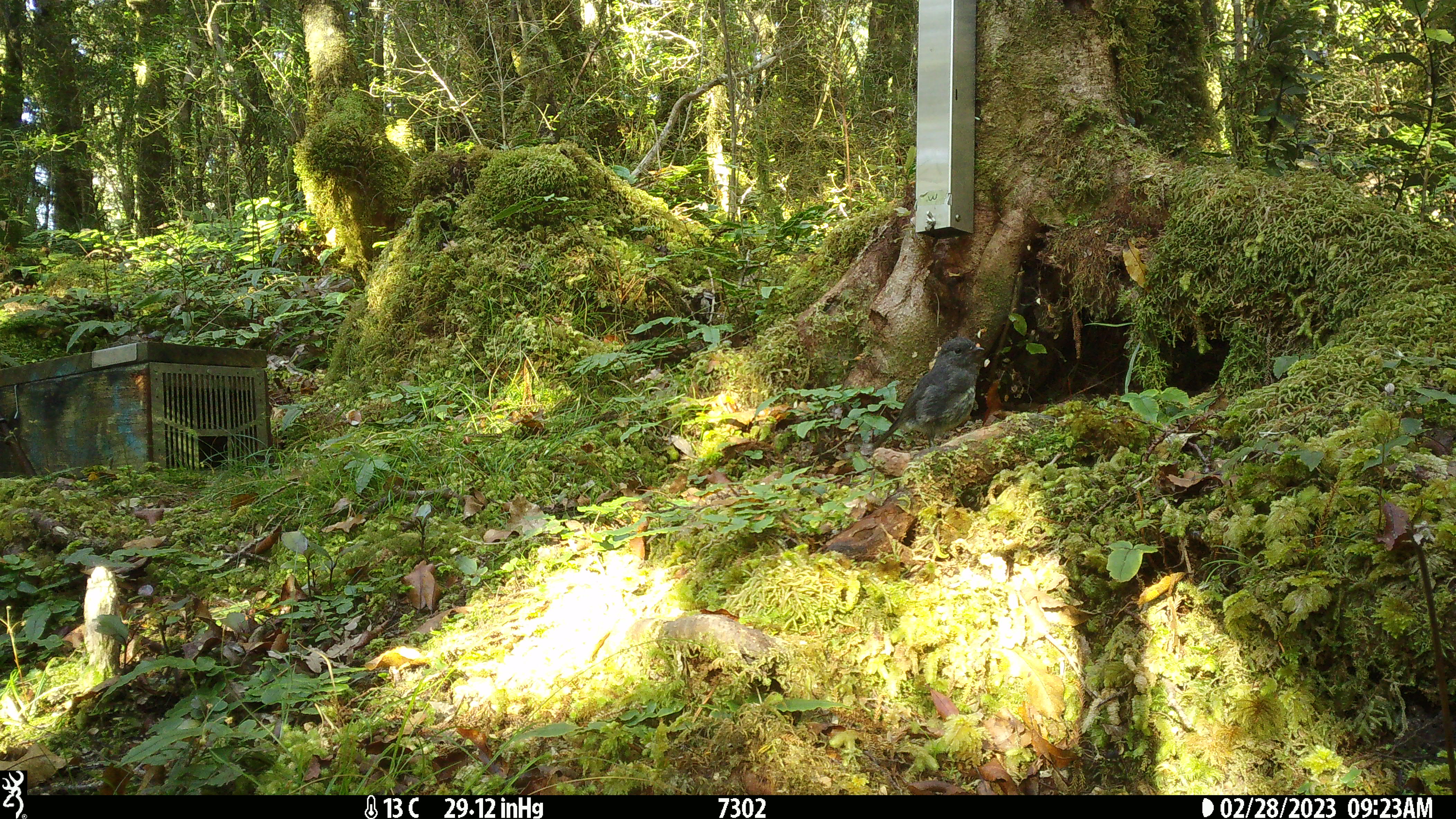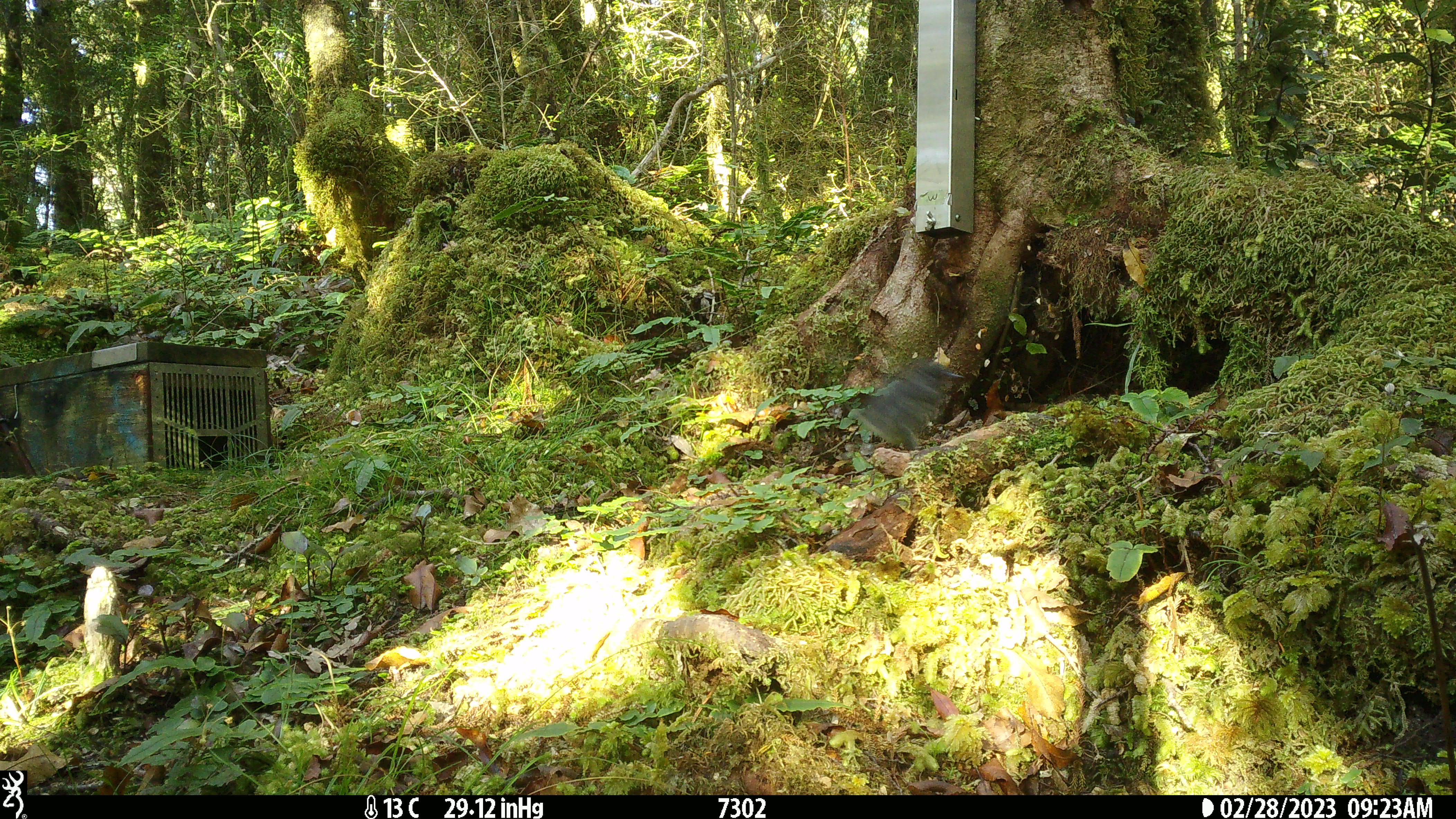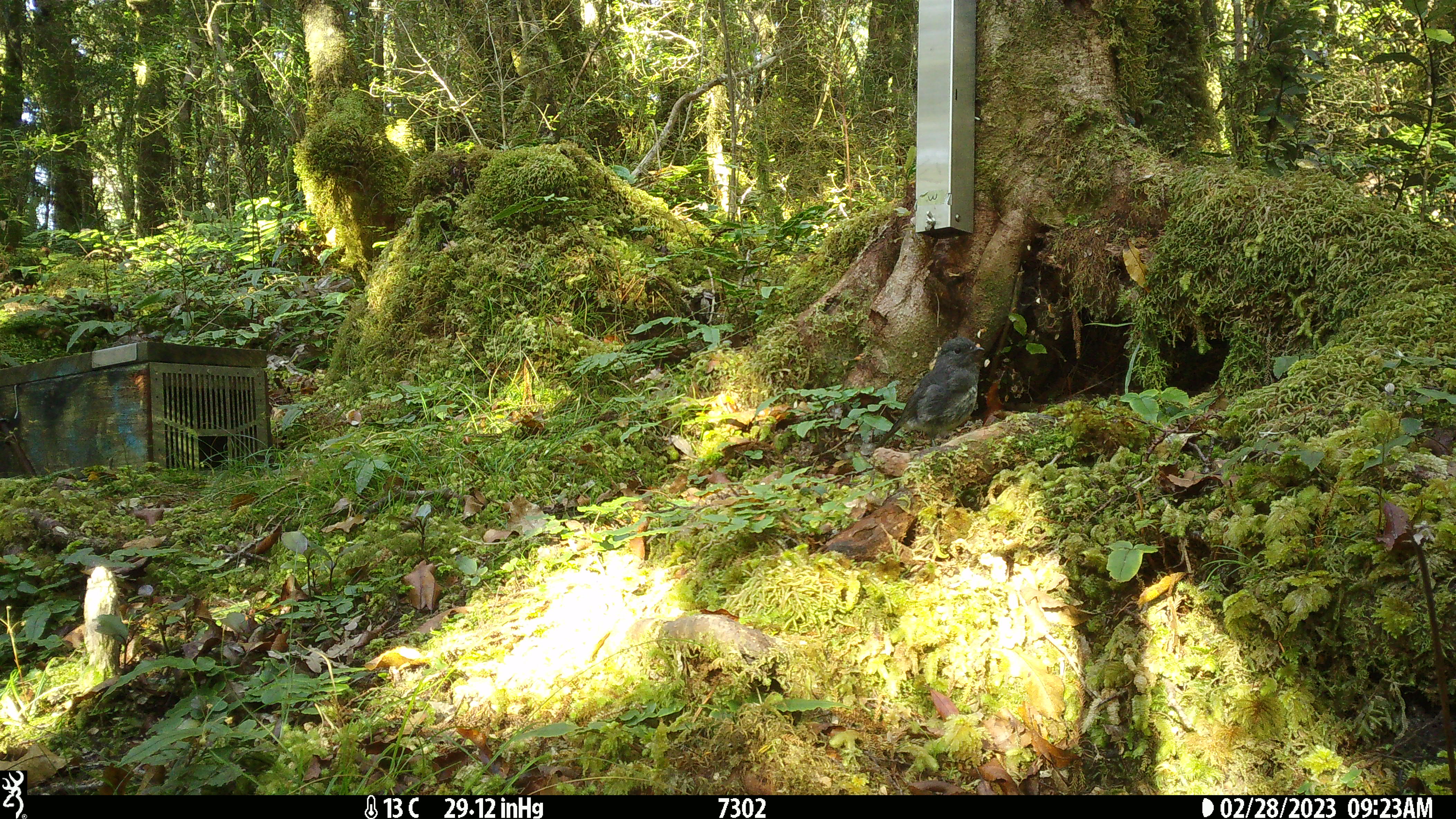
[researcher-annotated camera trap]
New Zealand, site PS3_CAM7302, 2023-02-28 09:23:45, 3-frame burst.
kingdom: Animalia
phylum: Chordata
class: Aves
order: Passeriformes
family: Petroicidae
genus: Petroica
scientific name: Petroica australis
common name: new zealand robin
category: robin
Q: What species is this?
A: Robin (new zealand robin) (Petroica australis).